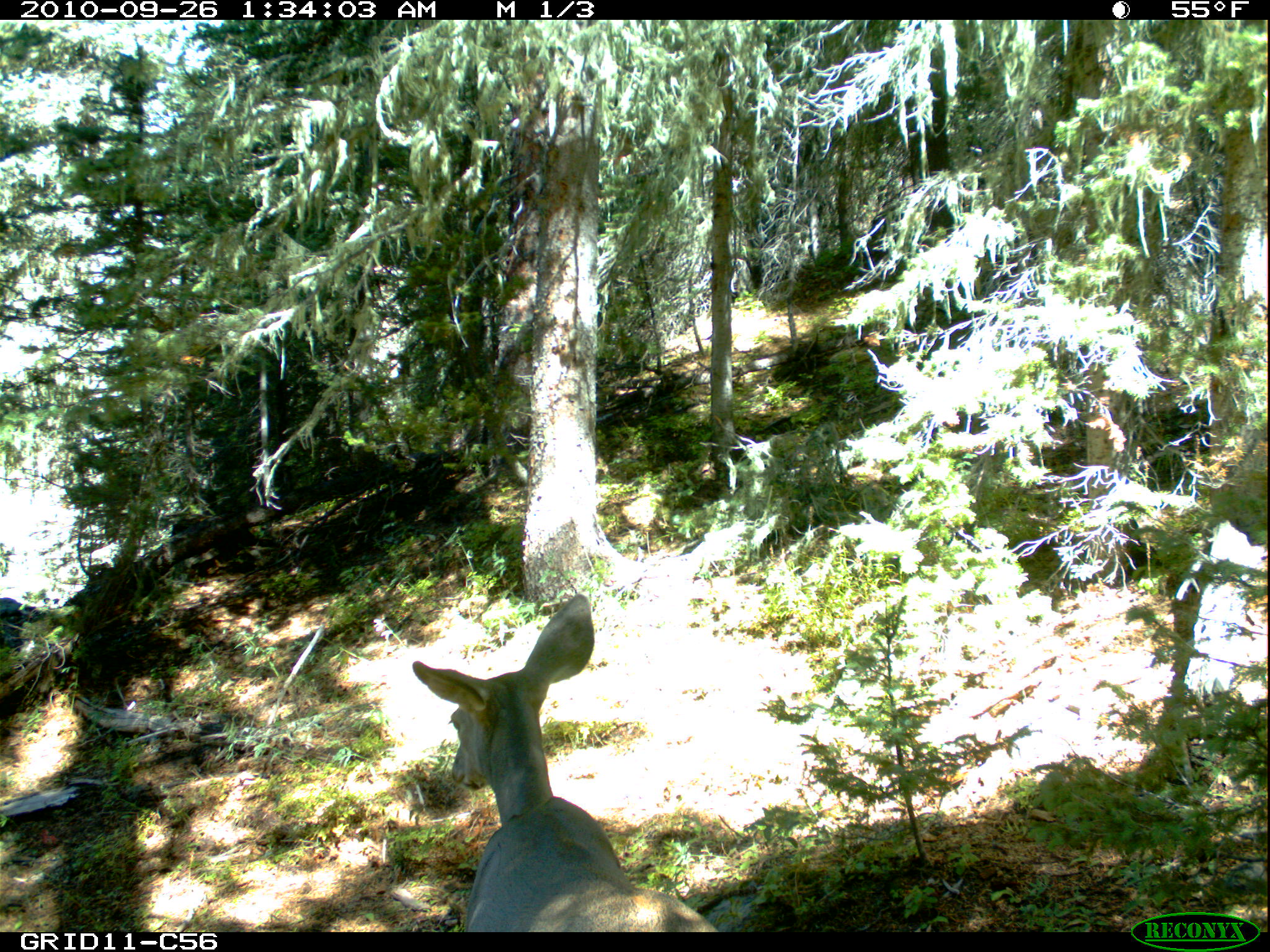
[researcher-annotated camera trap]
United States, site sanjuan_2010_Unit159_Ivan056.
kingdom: Animalia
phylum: Chordata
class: Mammalia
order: Artiodactyla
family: Cervidae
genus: Odocoileus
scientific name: Odocoileus hemionus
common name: mule deer